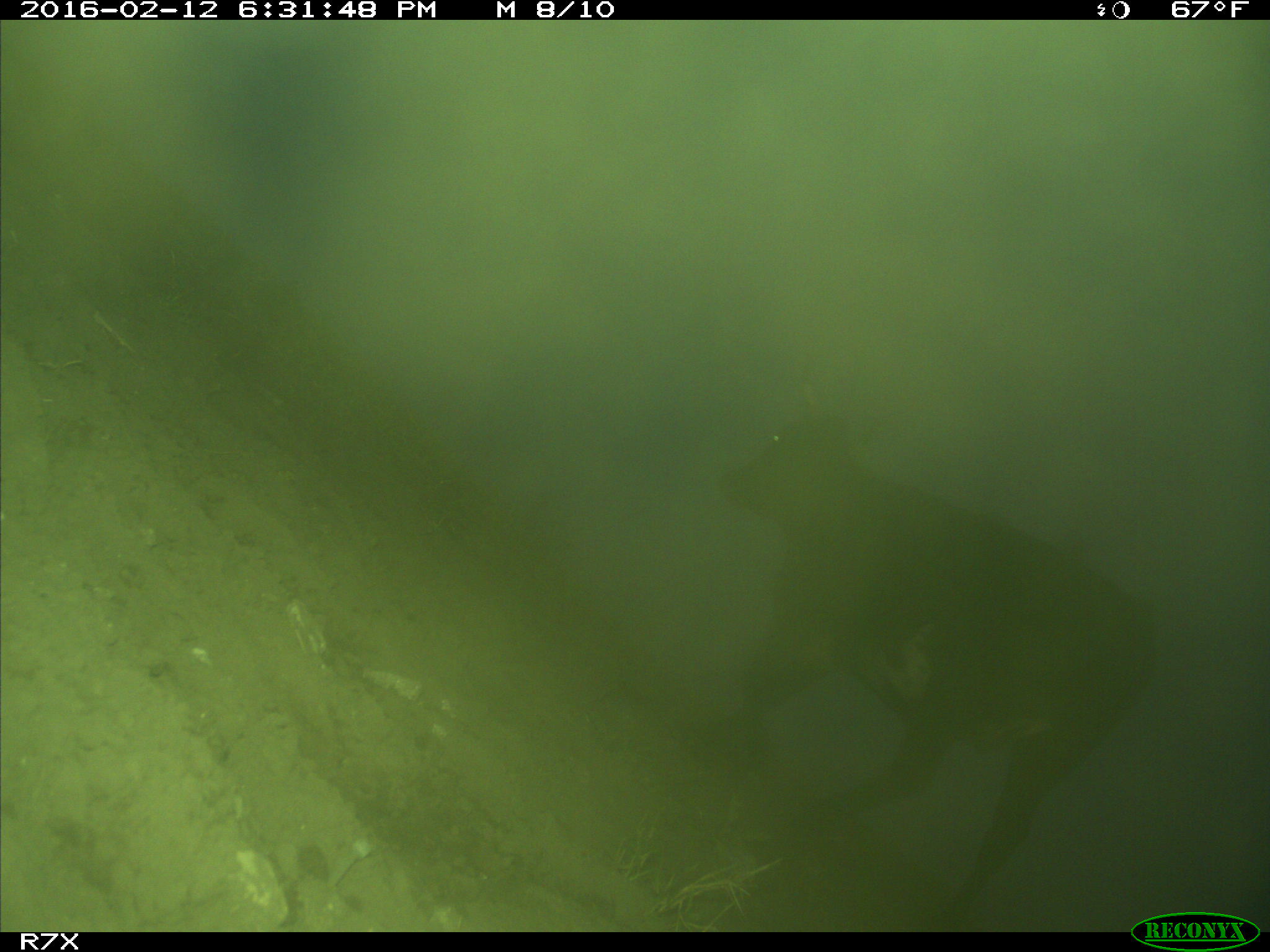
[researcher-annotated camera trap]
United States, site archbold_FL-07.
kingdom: Animalia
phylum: Chordata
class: Mammalia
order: Artiodactyla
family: Bovidae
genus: Bos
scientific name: Bos taurus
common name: domestic cow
Bos taurus (domestic cow).